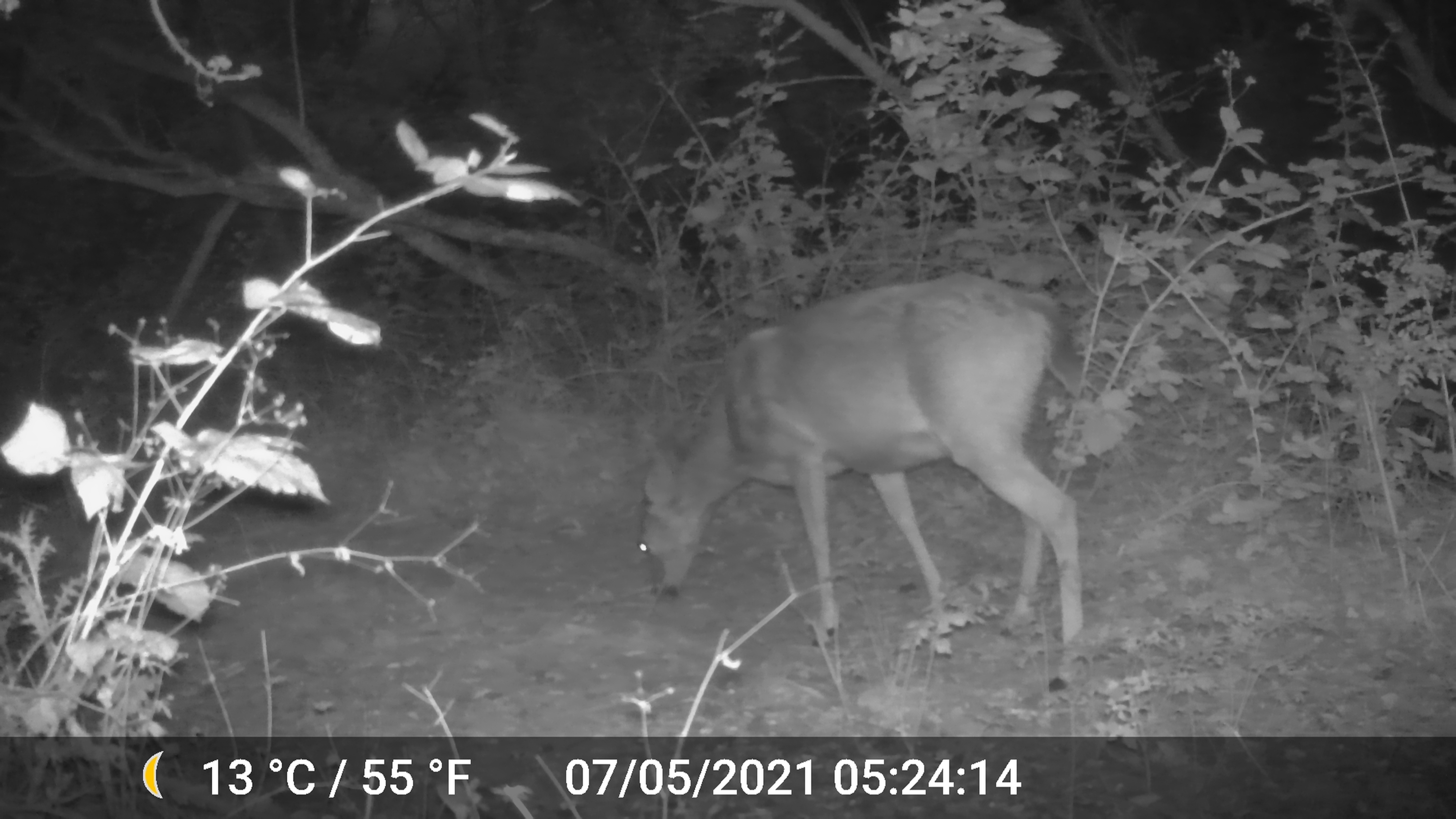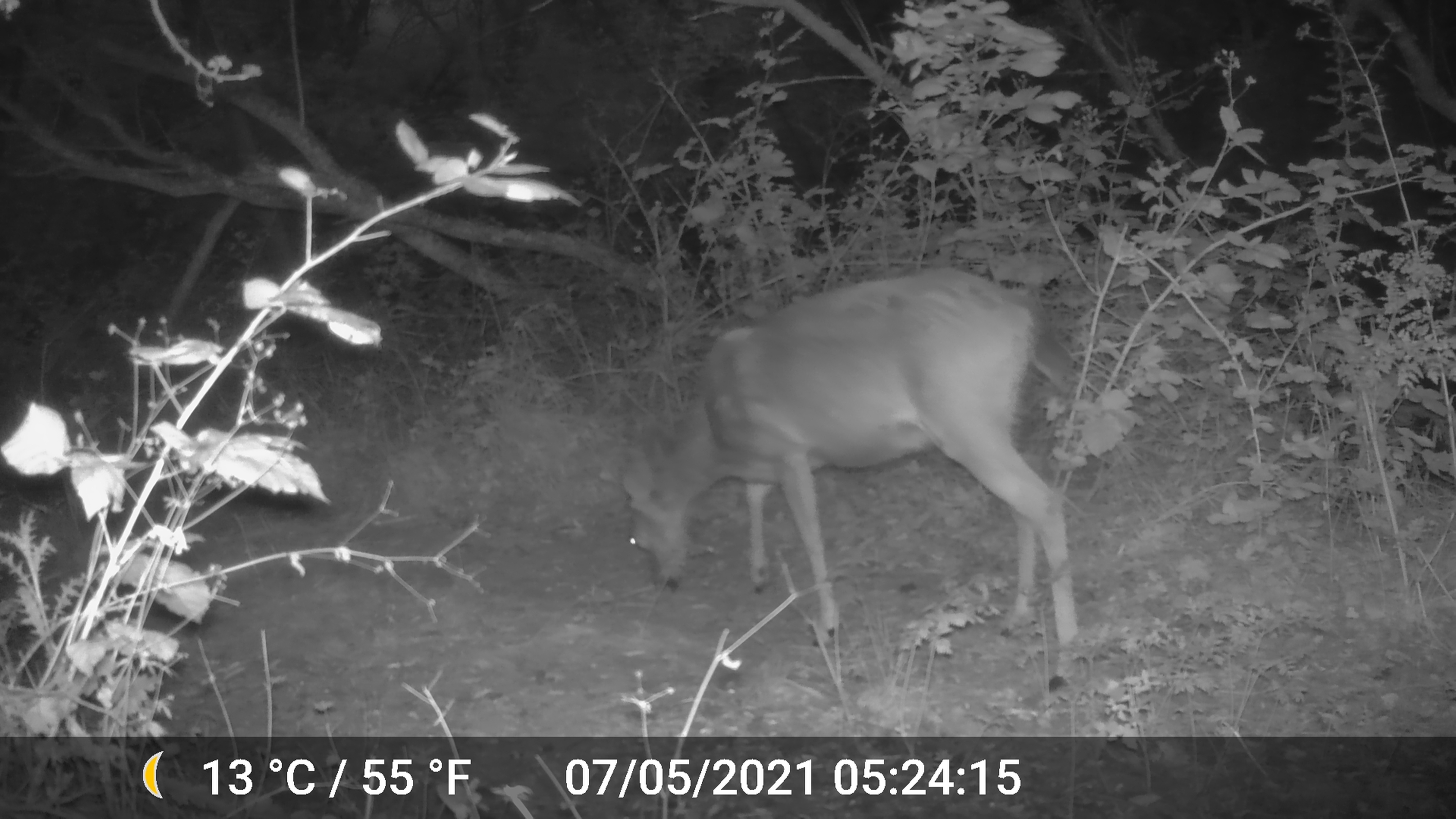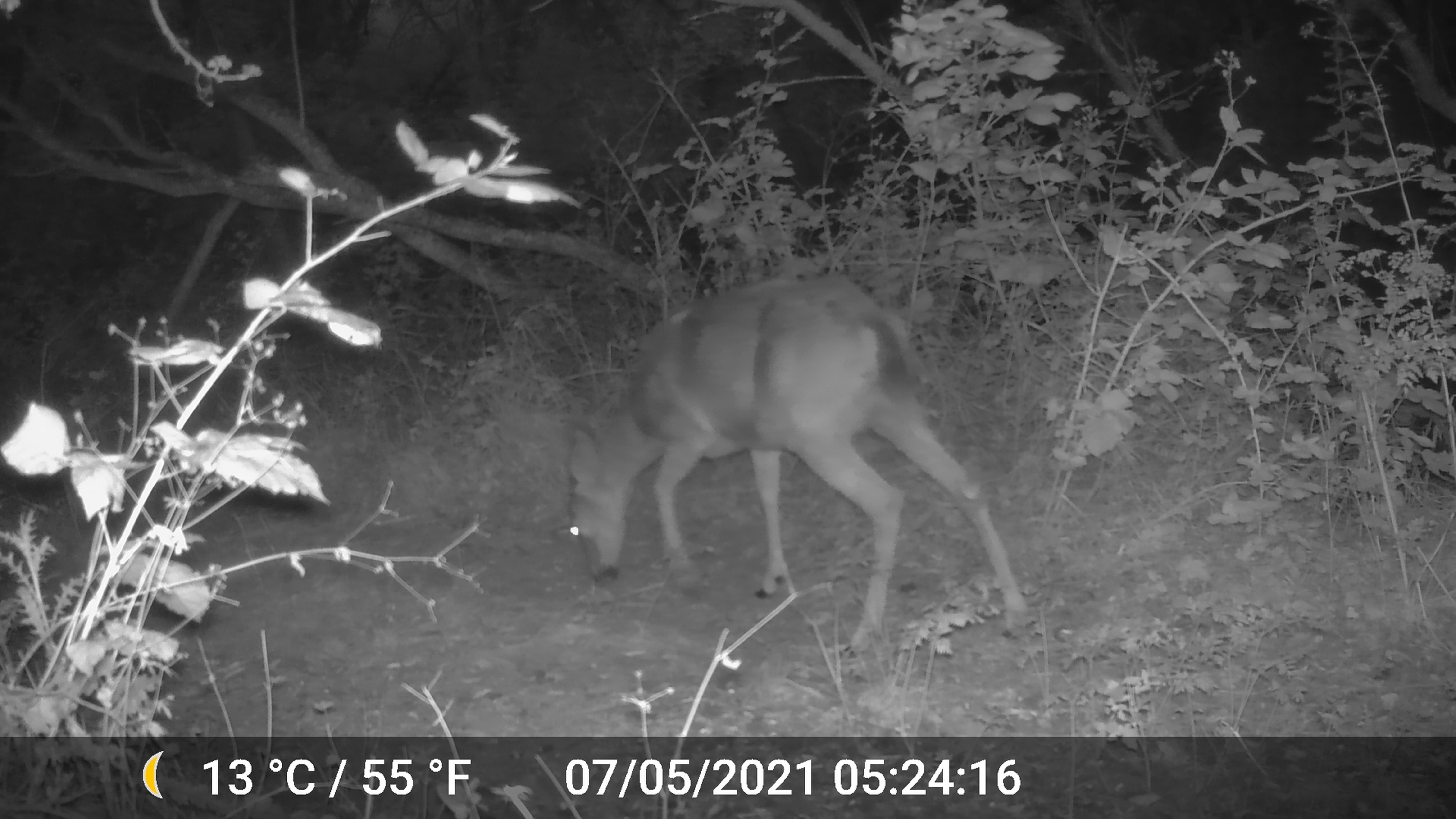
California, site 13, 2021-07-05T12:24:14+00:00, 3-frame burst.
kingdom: Animalia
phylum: Chordata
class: Mammalia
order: Artiodactyla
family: Cervidae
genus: Odocoileus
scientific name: Odocoileus hemionus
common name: mule deer